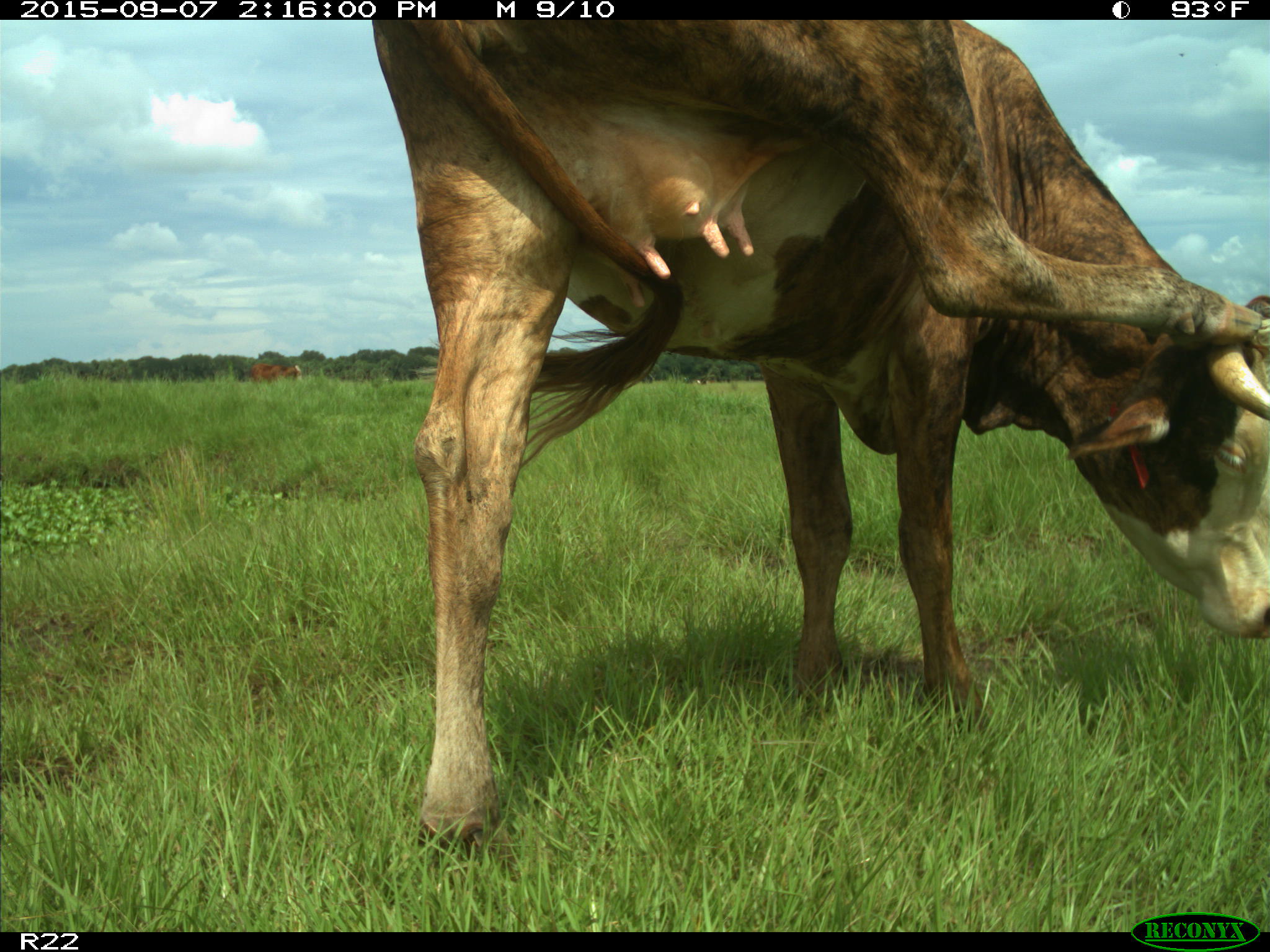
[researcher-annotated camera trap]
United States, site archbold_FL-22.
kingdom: Animalia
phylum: Chordata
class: Mammalia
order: Artiodactyla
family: Bovidae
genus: Bos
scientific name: Bos taurus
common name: domestic cow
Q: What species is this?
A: Bos taurus (domestic cow).